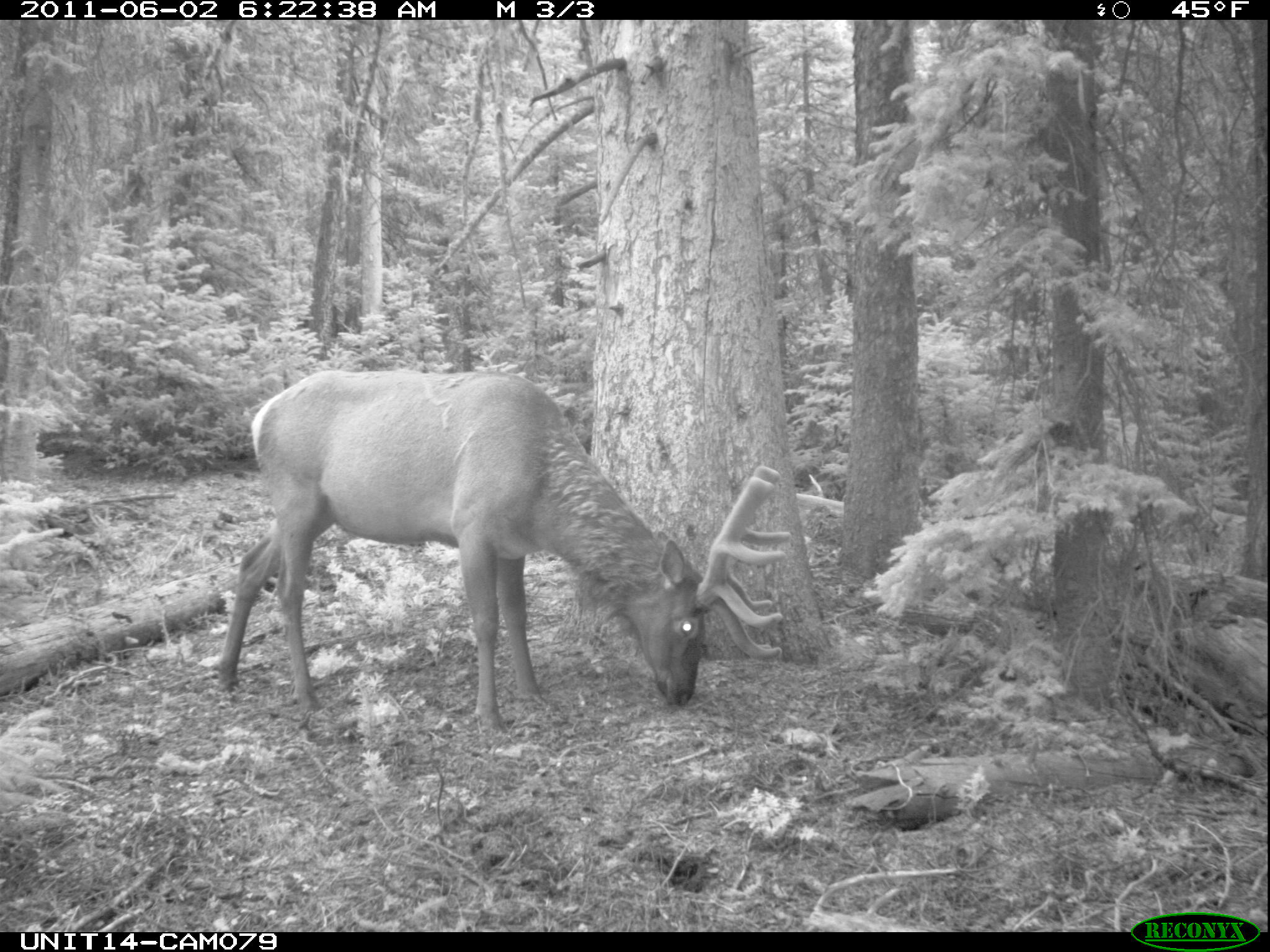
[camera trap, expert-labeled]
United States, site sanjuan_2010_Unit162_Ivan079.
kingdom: Animalia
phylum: Chordata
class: Mammalia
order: Artiodactyla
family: Cervidae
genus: Cervus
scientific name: Cervus elaphus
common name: red deer